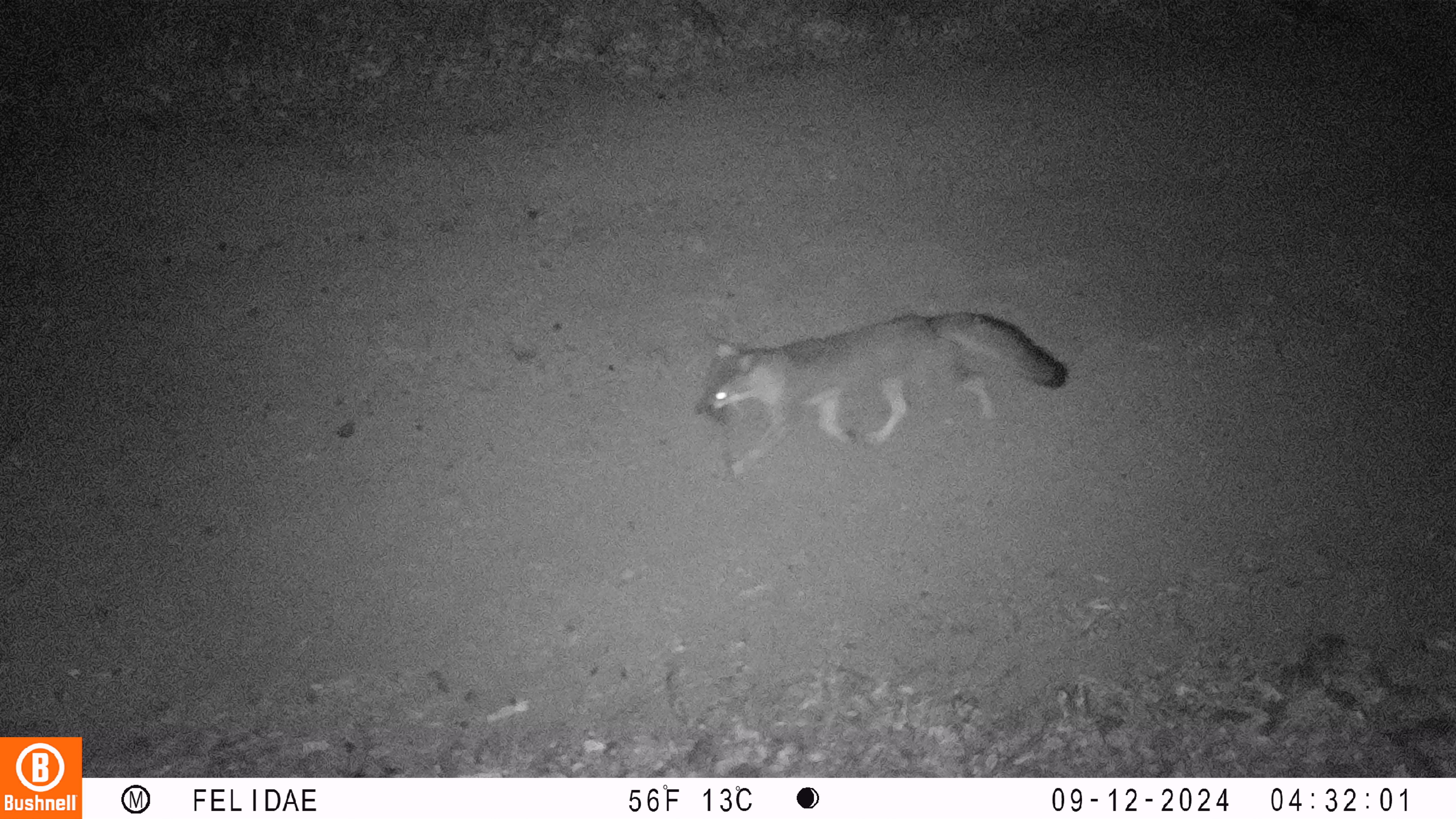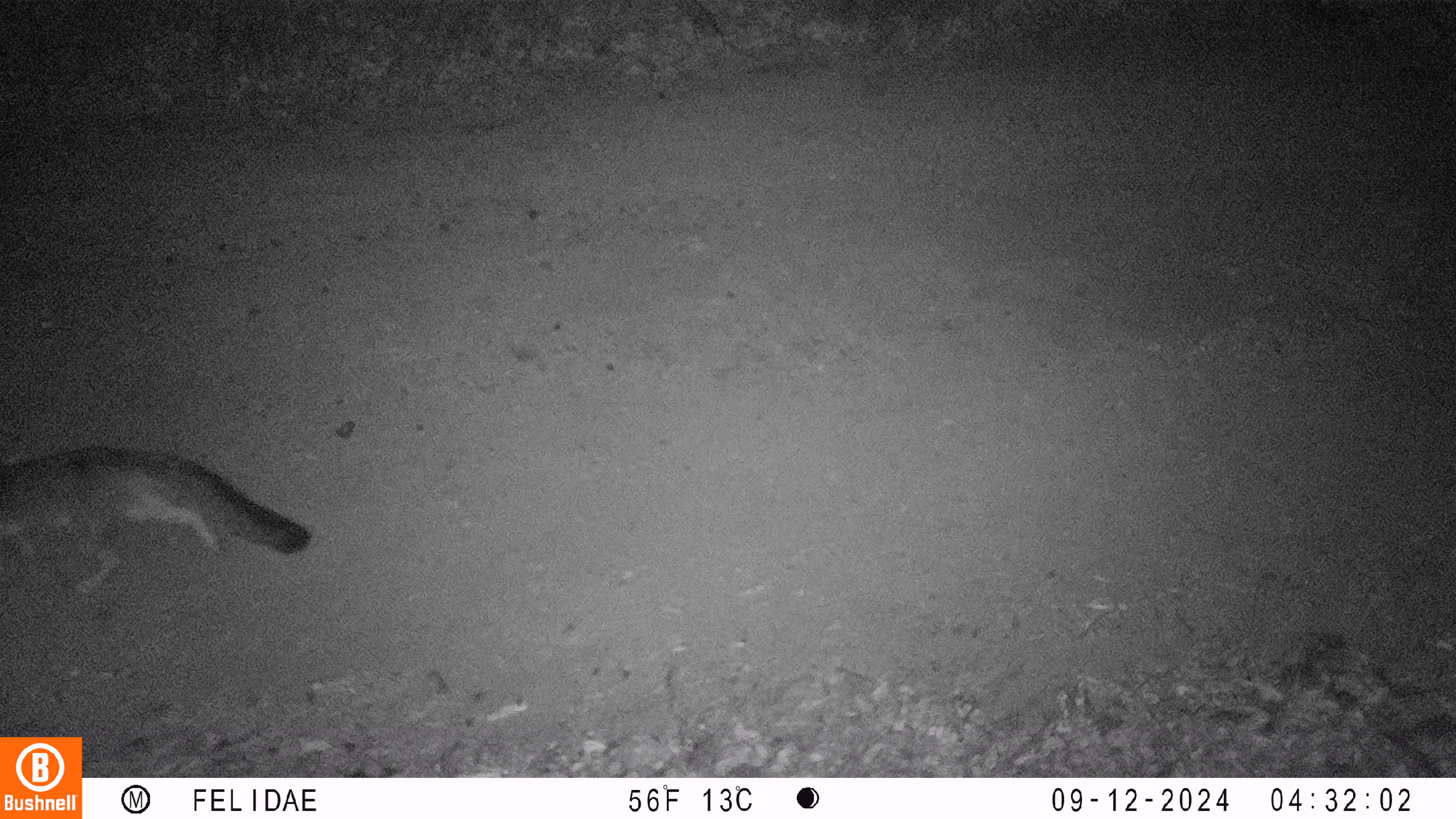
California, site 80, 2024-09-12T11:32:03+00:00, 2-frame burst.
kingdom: Animalia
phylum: Chordata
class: Mammalia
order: Carnivora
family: Canidae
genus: Urocyon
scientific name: Urocyon cinereoargenteus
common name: gray fox